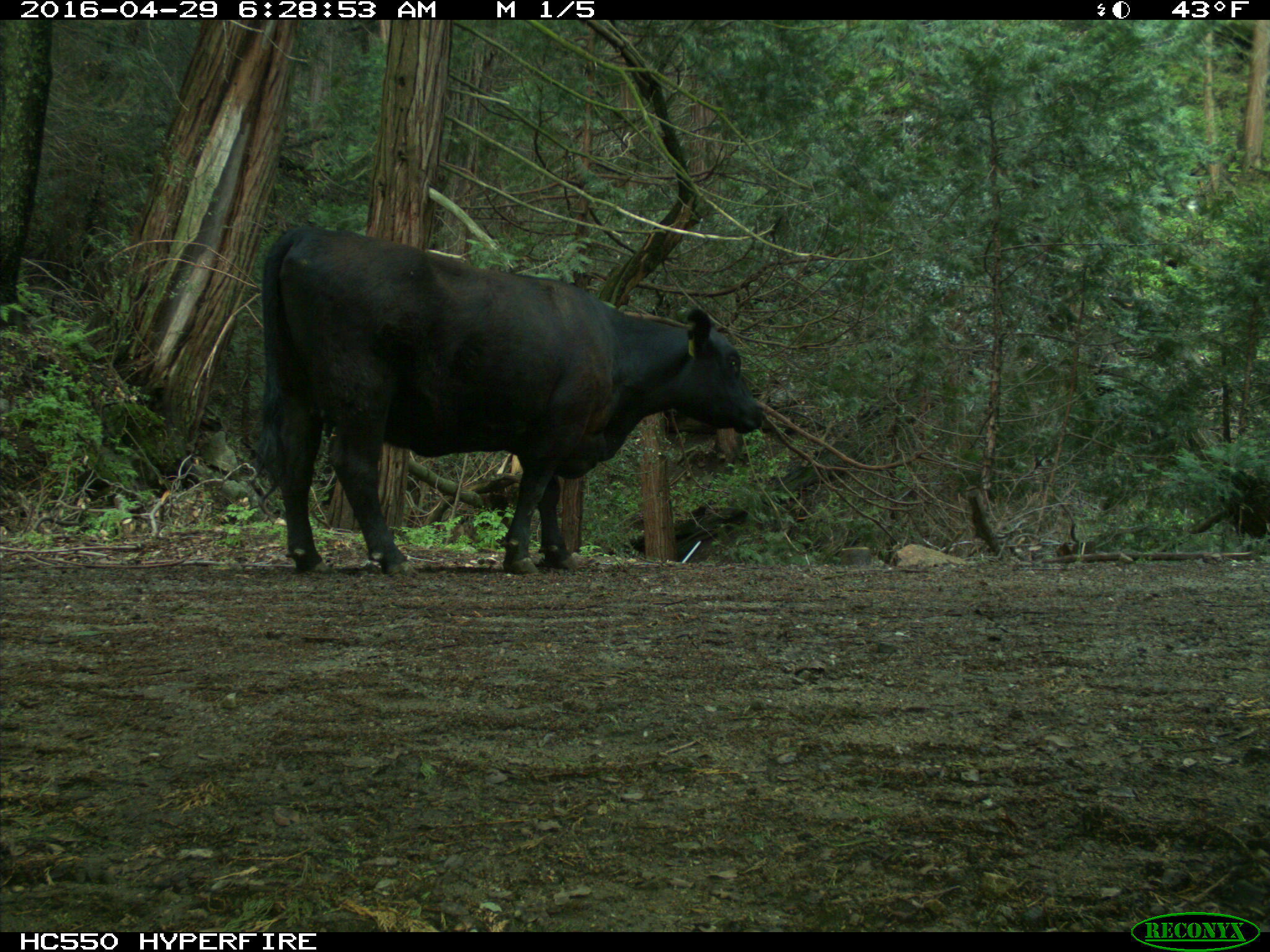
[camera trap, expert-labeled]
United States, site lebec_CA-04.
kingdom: Animalia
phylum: Chordata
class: Mammalia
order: Artiodactyla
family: Bovidae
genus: Bos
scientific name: Bos taurus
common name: domestic cow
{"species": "Bos taurus (domestic cow)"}